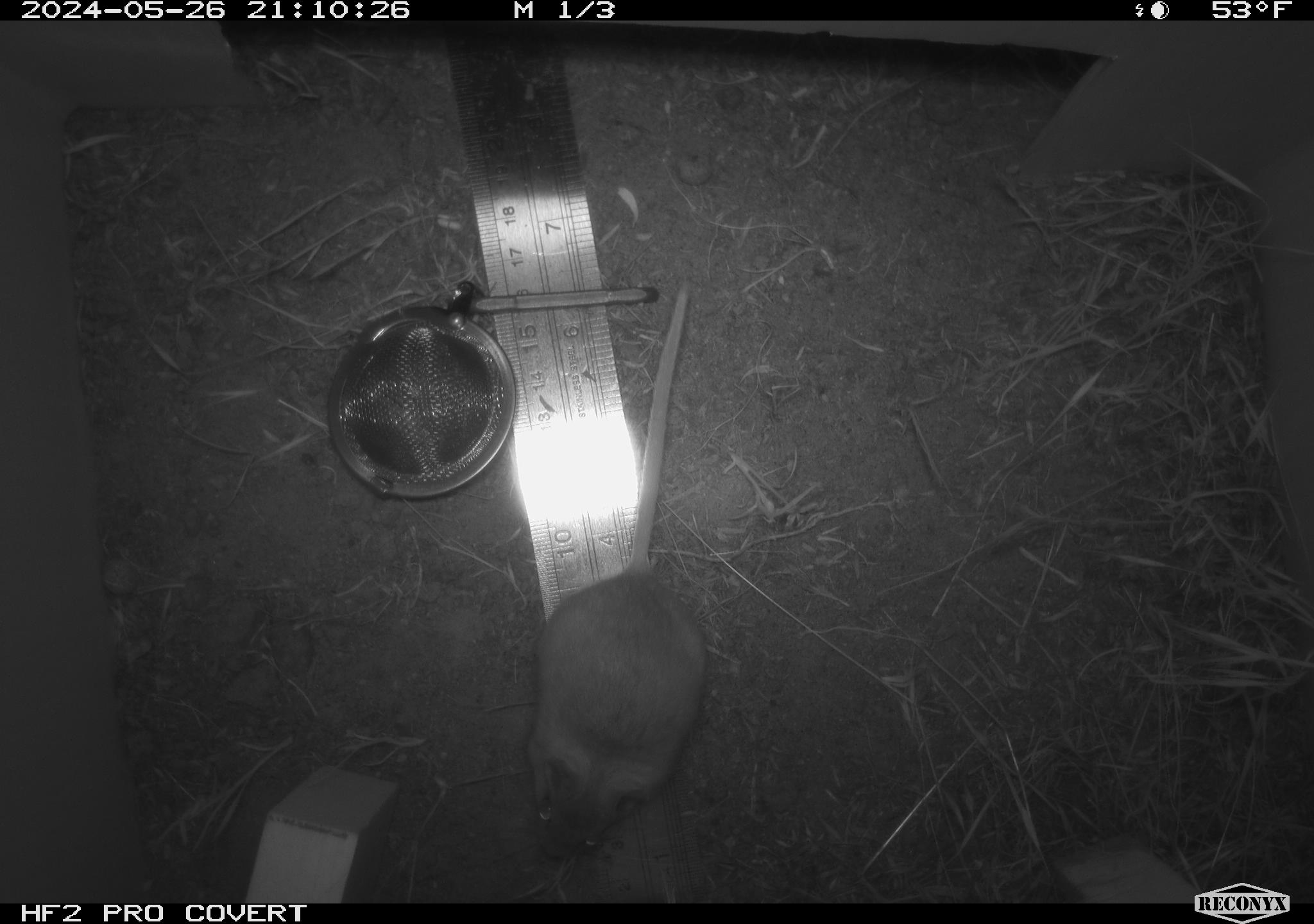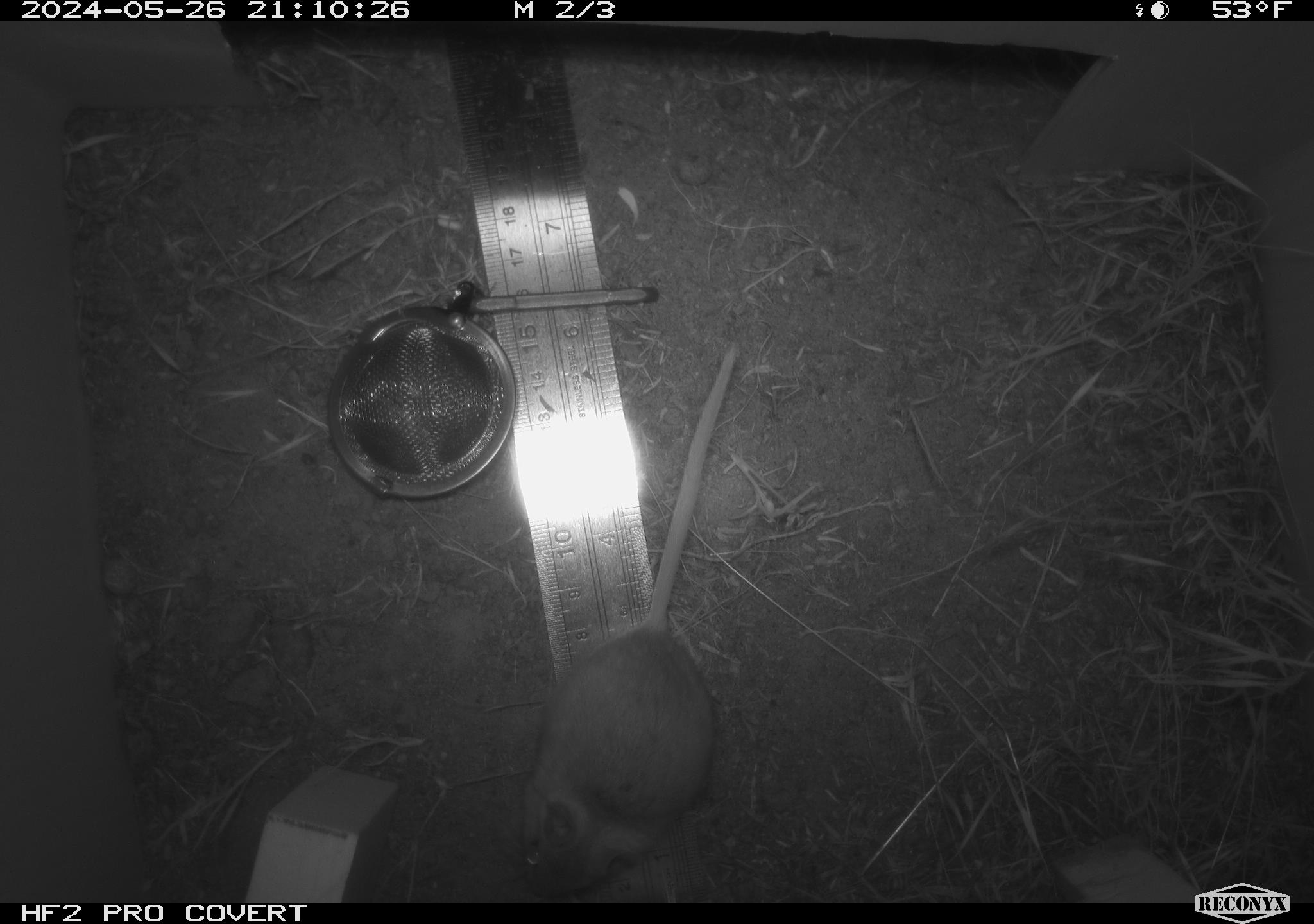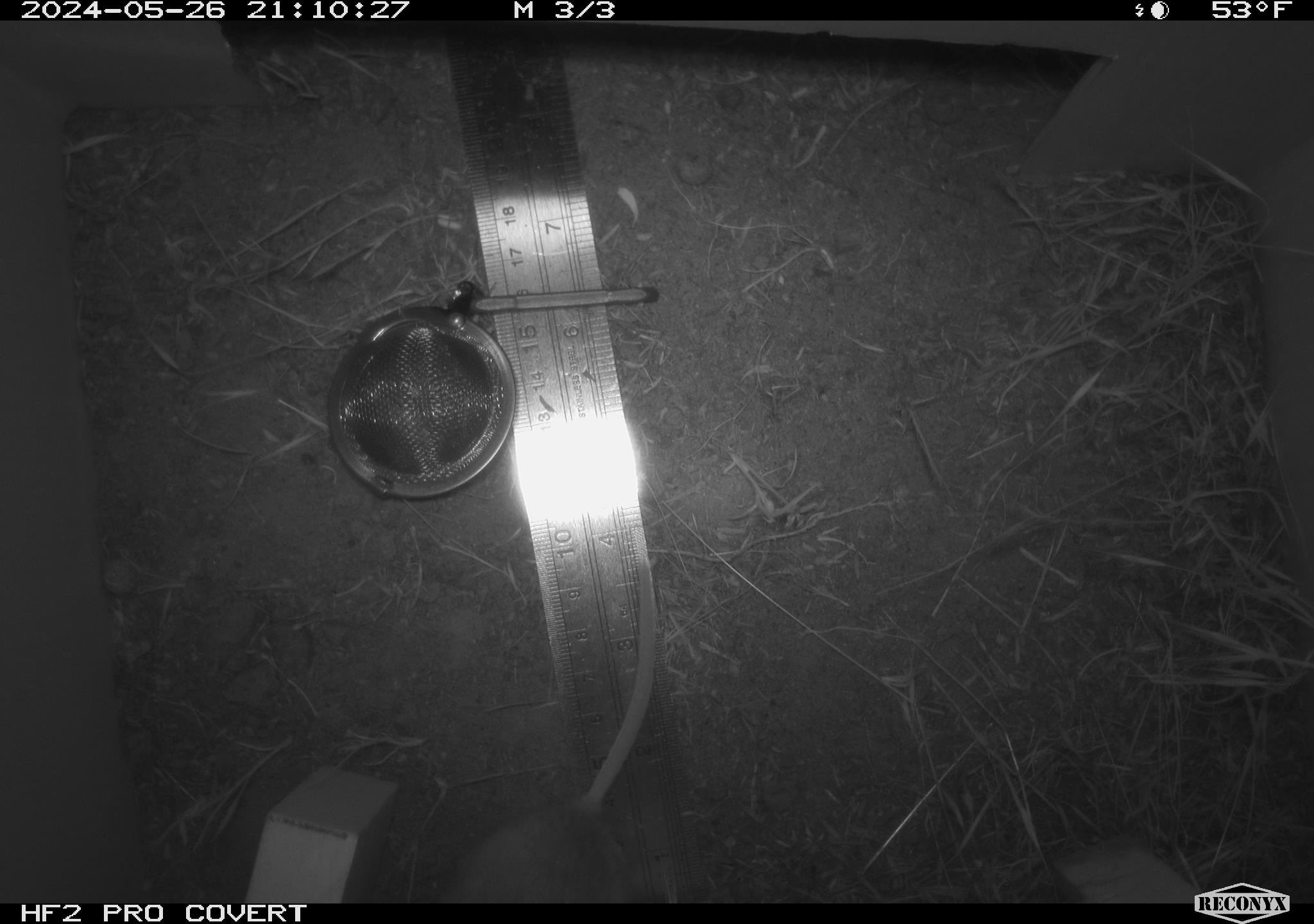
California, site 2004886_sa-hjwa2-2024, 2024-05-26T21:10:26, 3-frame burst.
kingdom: Animalia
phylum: Chordata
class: Mammalia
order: Rodentia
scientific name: Rodentia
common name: rodent